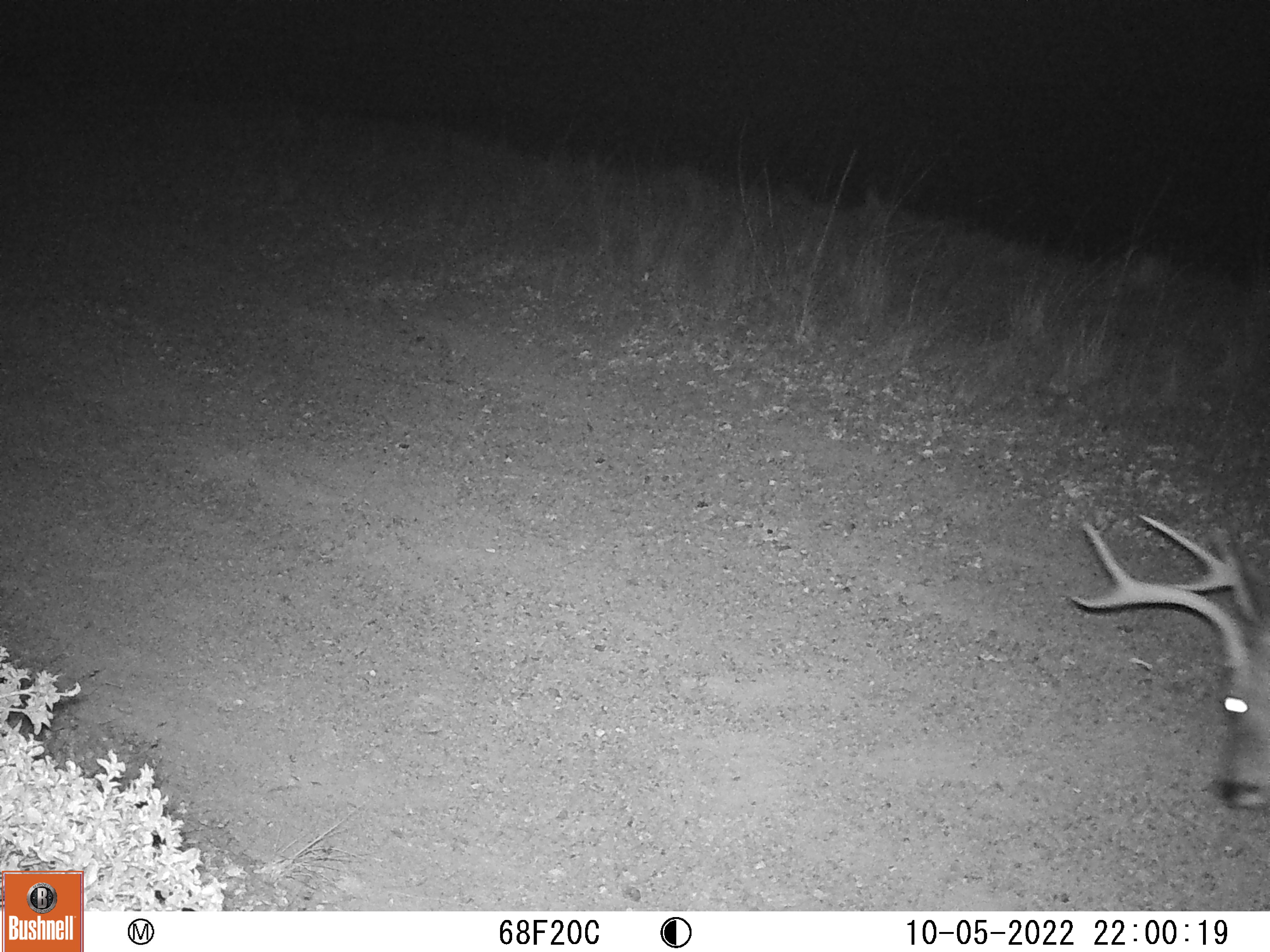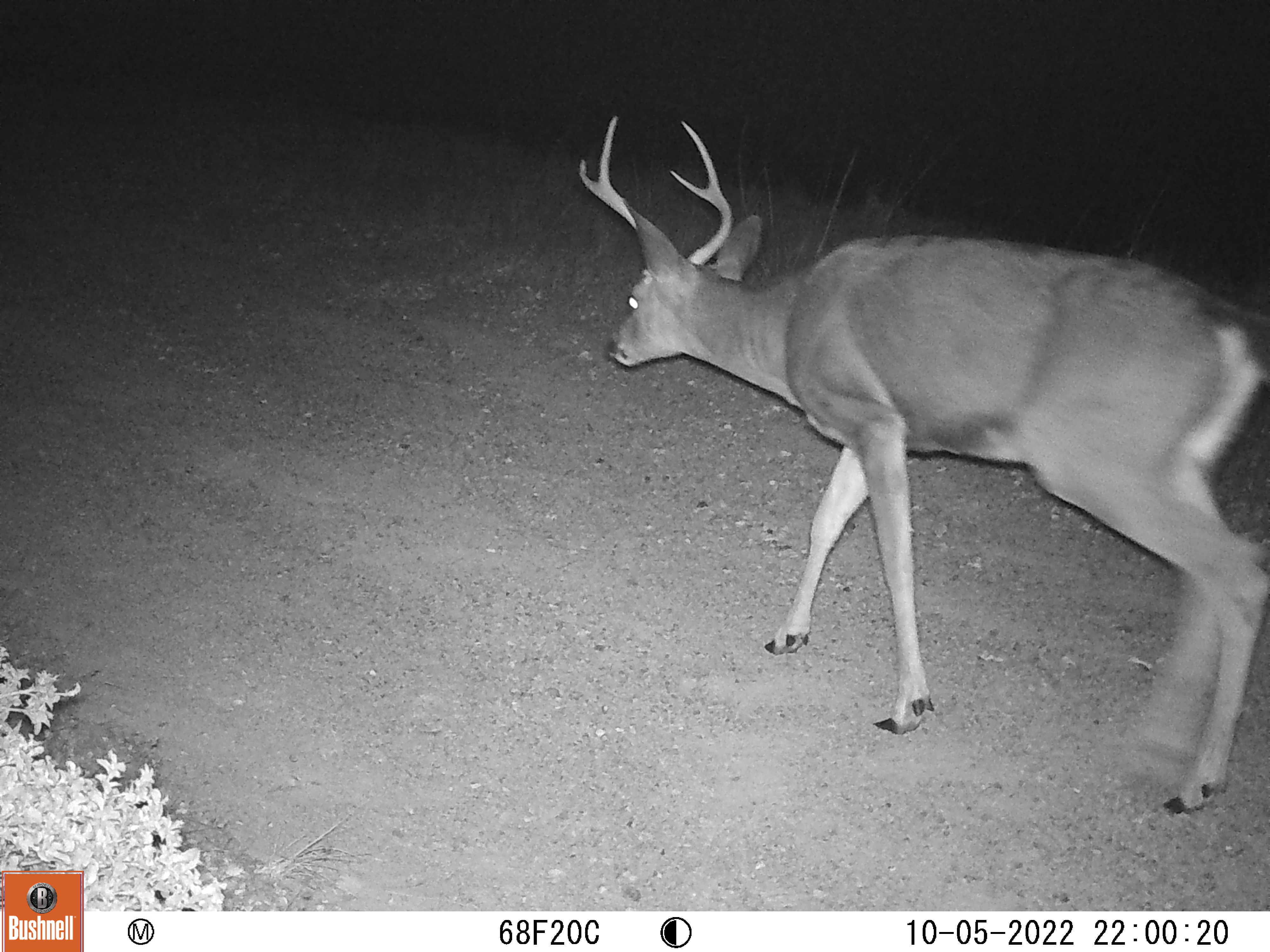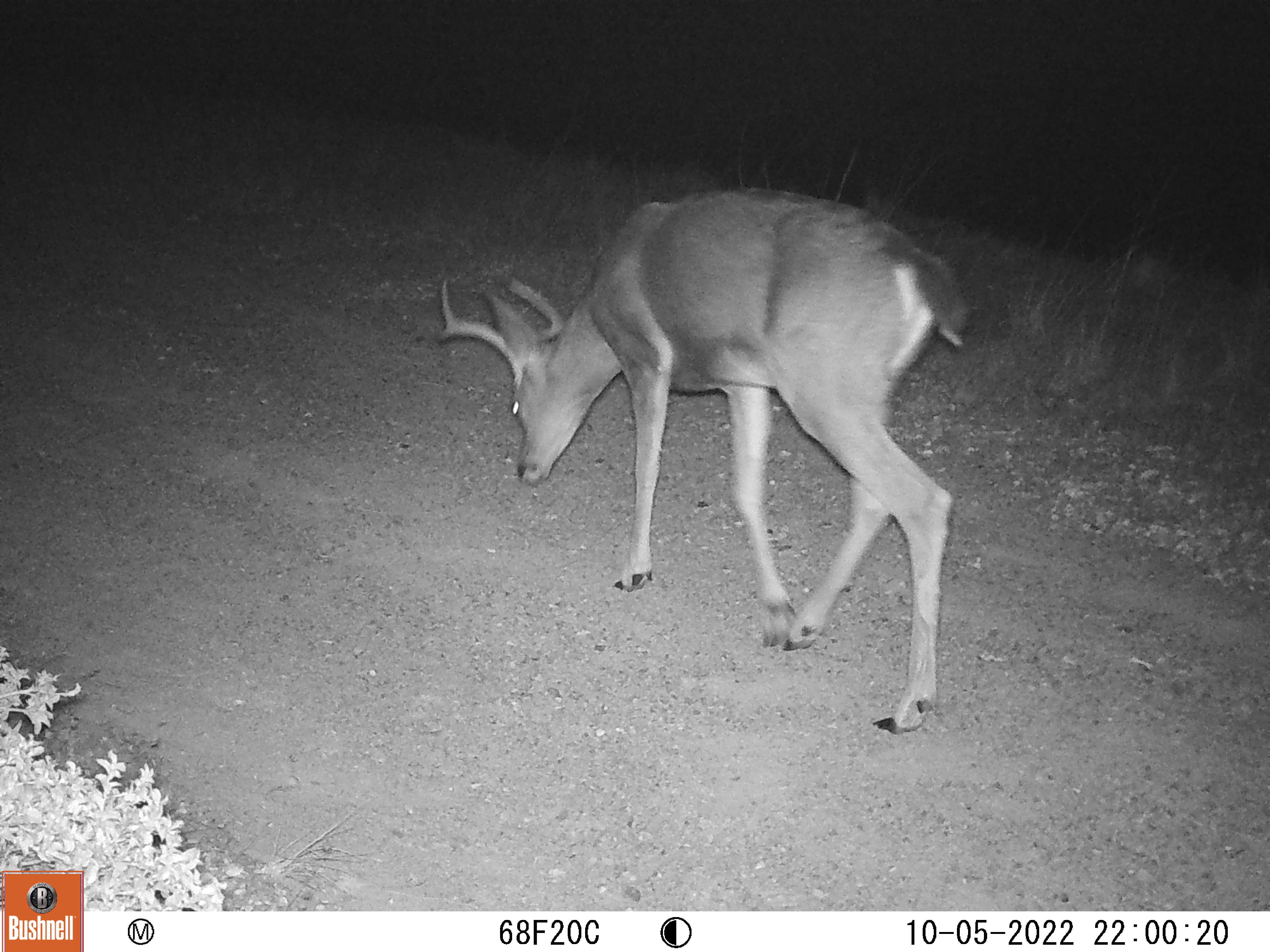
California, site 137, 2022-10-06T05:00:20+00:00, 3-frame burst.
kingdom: Animalia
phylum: Chordata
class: Mammalia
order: Artiodactyla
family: Cervidae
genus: Odocoileus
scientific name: Odocoileus hemionus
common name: mule deer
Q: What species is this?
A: Mule deer (Odocoileus hemionus).